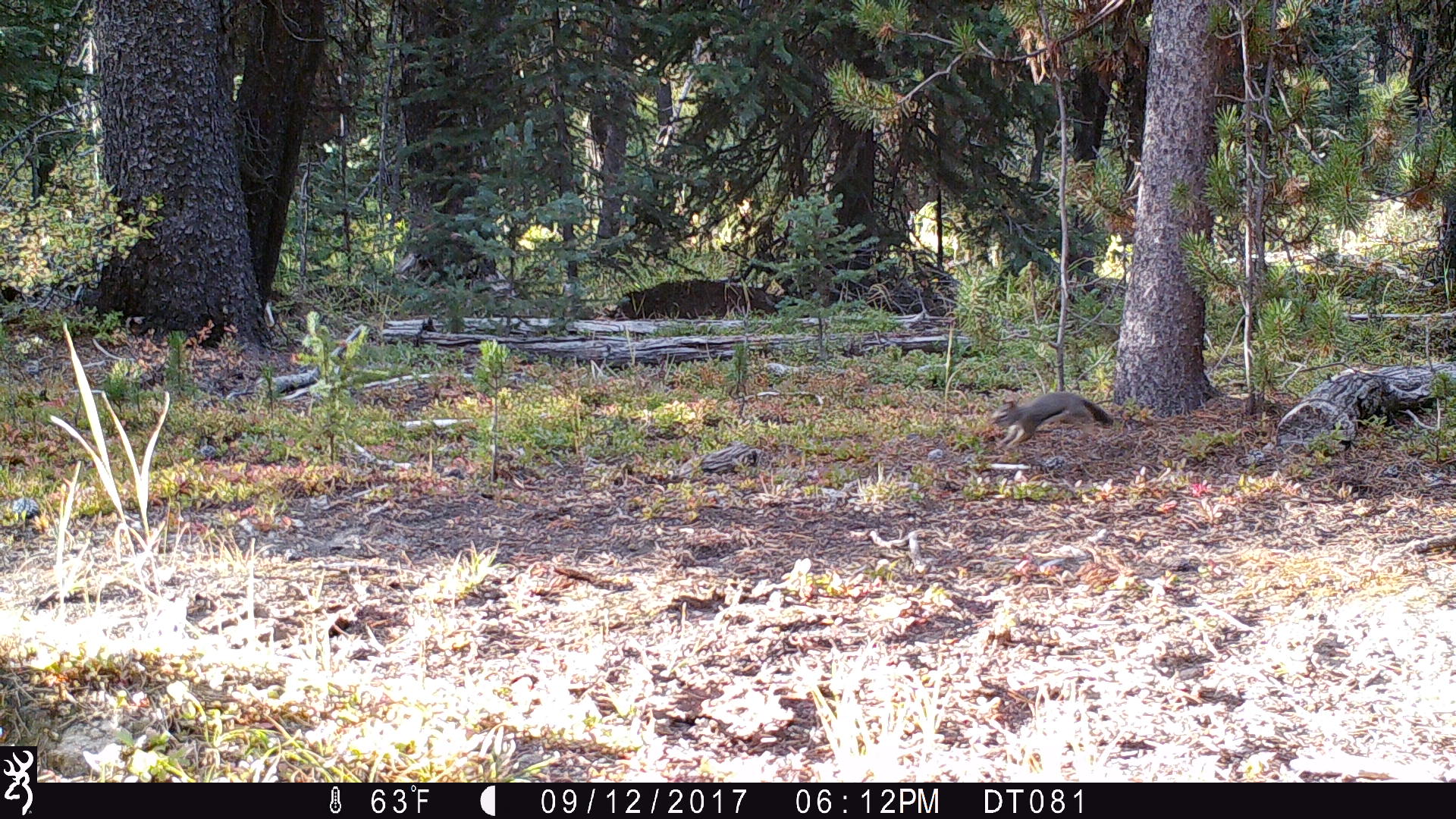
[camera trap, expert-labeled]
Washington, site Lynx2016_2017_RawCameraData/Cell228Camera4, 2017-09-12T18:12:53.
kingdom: Animalia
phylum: Chordata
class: Mammalia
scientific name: Mammalia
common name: small mammal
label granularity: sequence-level